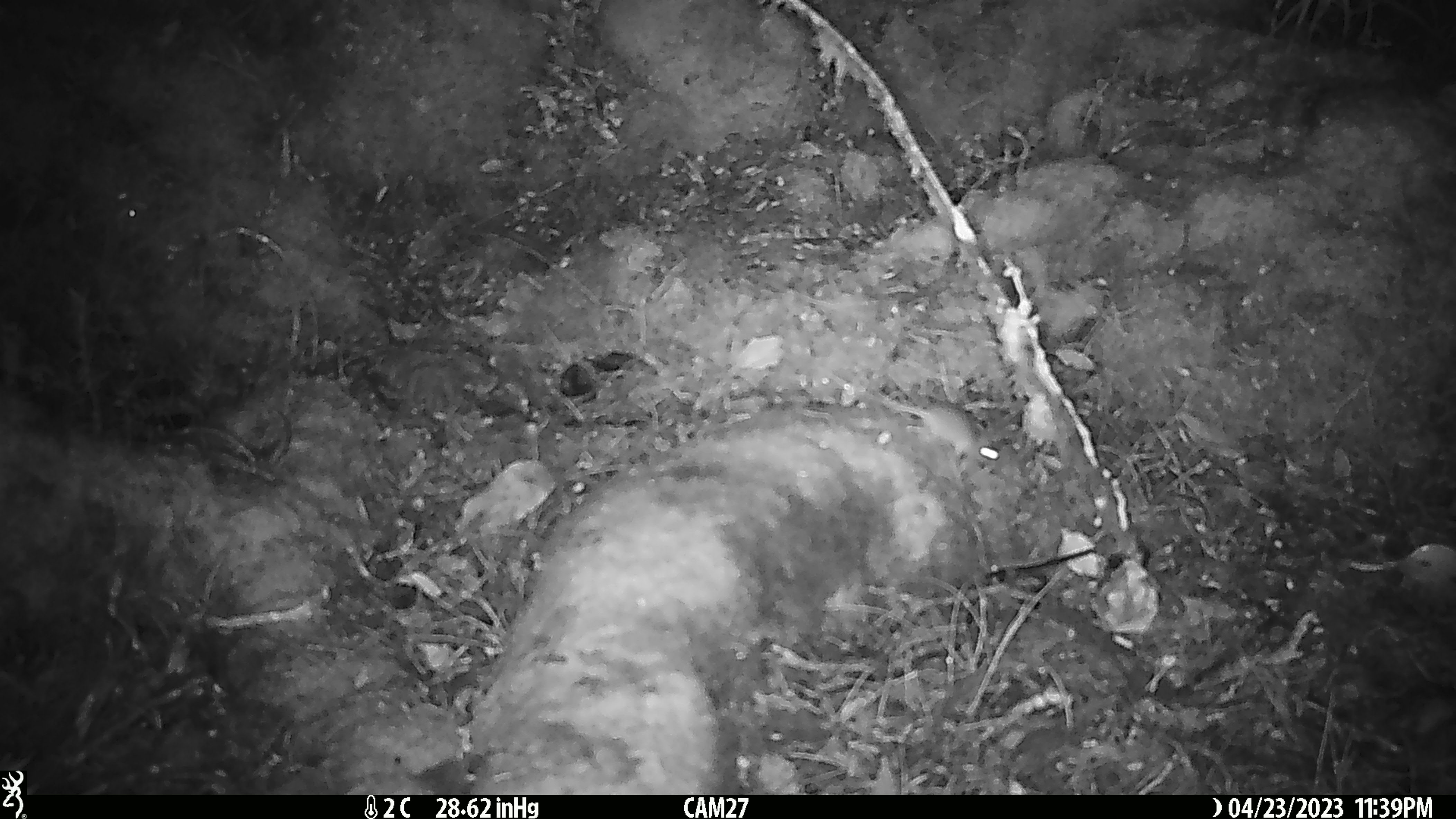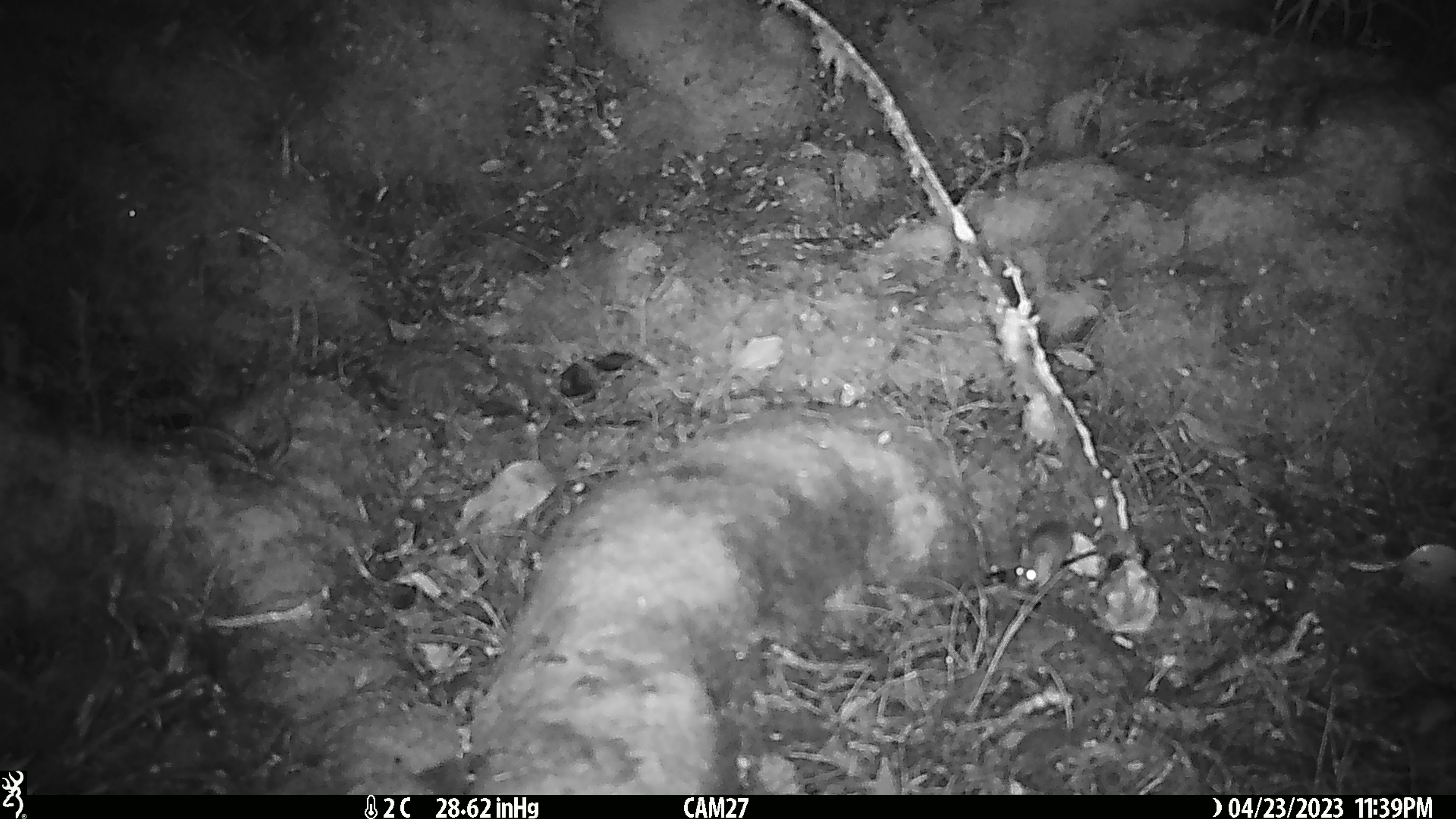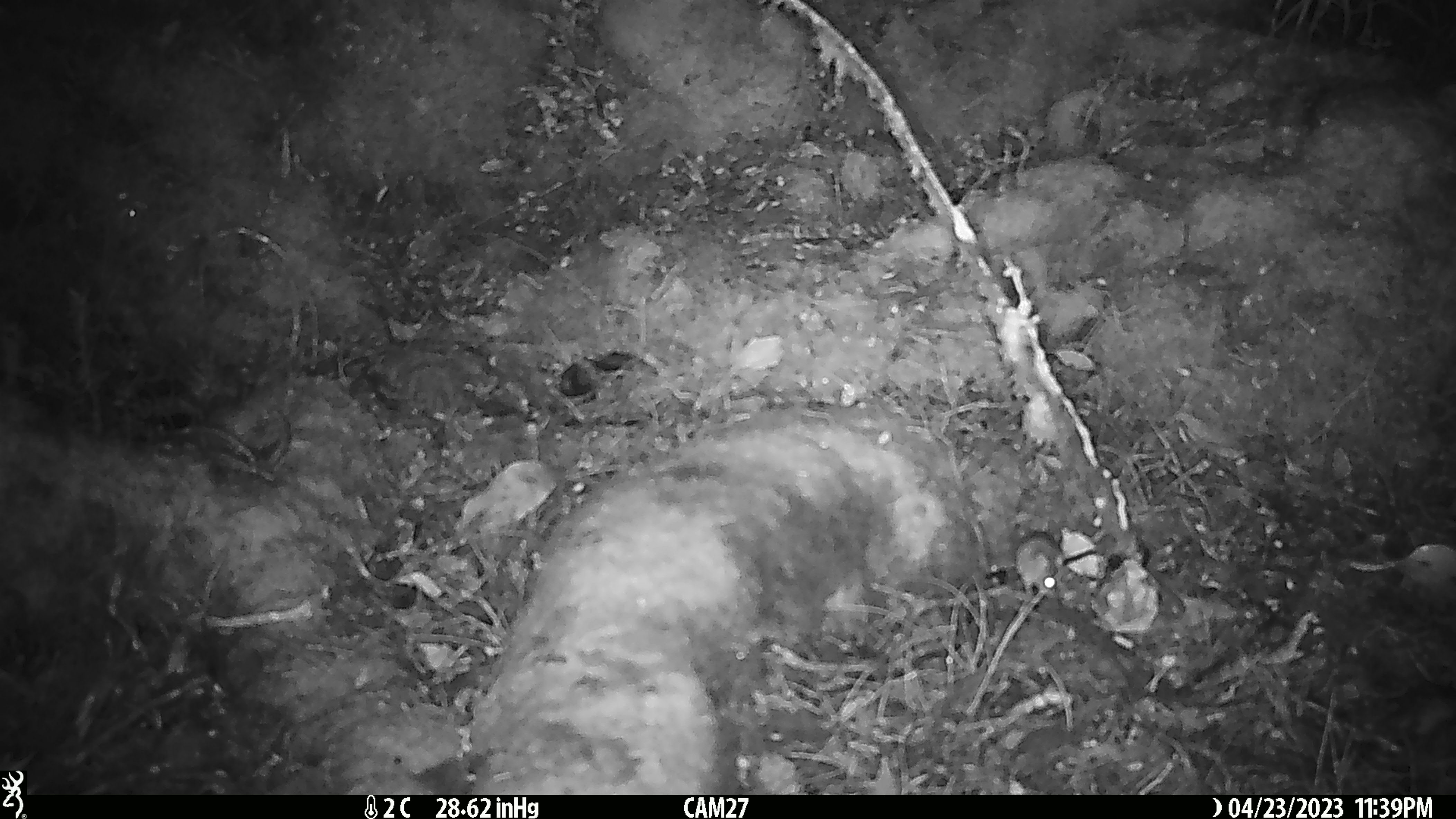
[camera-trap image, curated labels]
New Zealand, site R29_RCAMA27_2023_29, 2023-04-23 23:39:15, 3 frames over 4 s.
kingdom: Animalia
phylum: Chordata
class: Mammalia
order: Rodentia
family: Muridae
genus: Mus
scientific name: Mus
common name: mouse